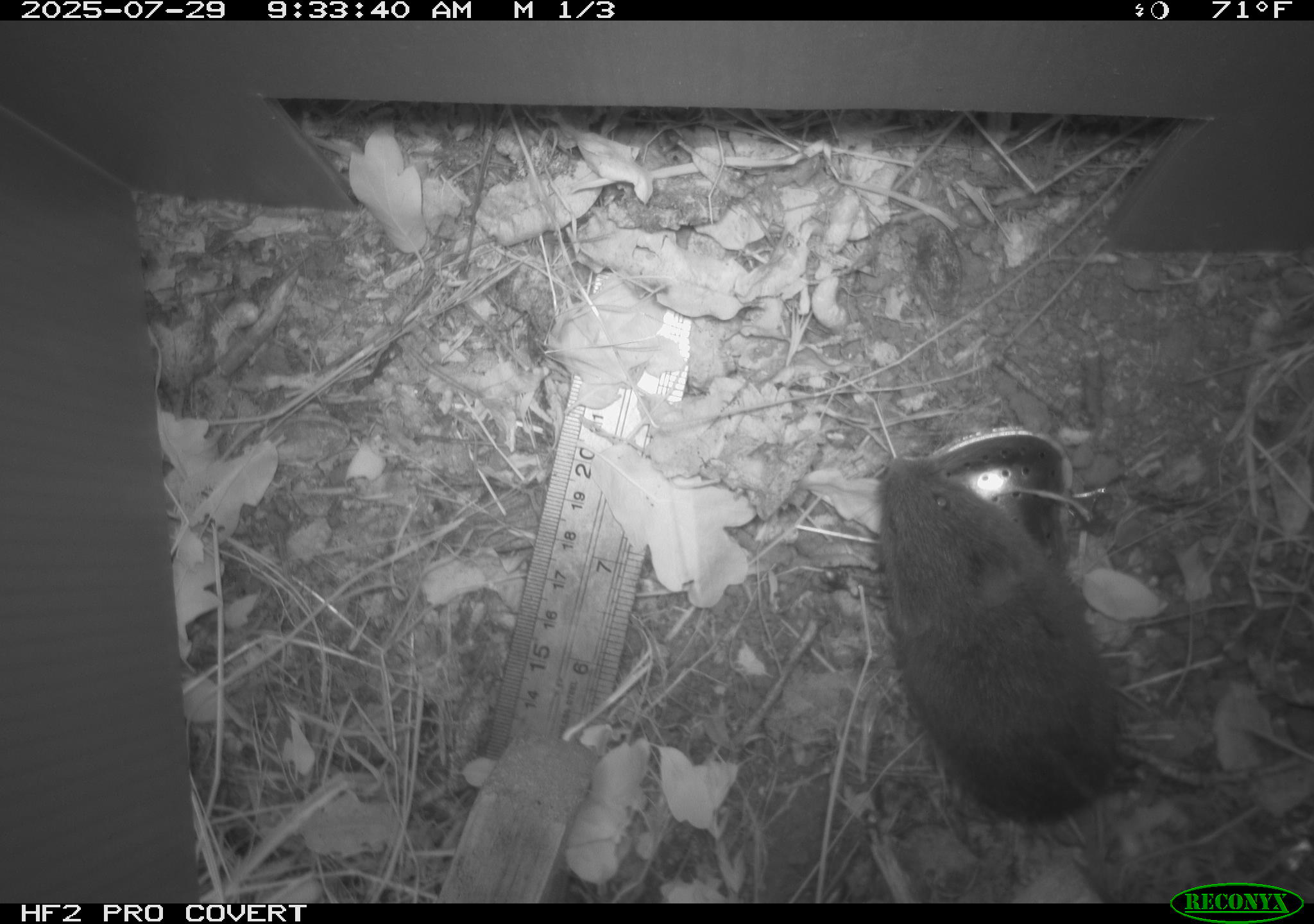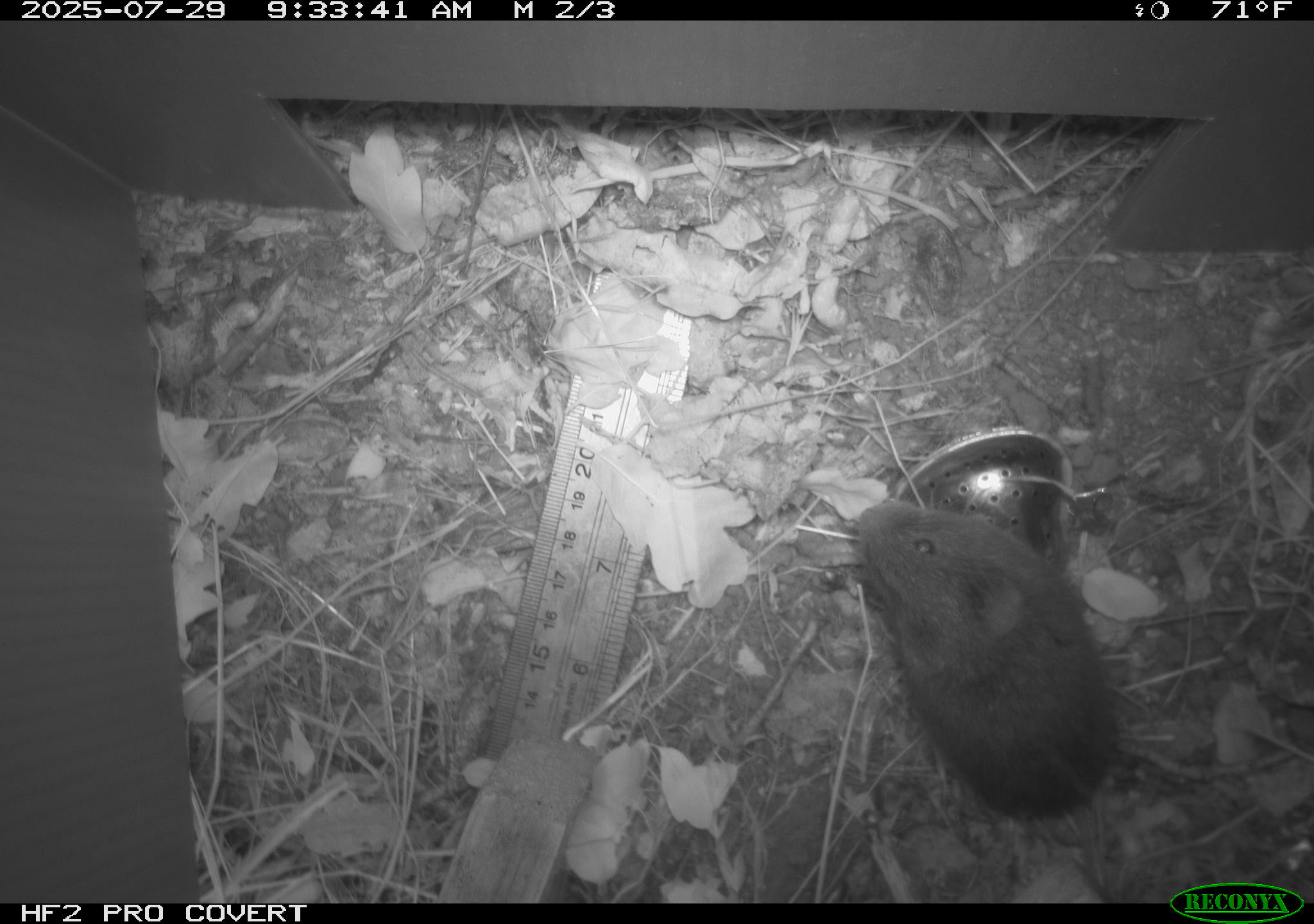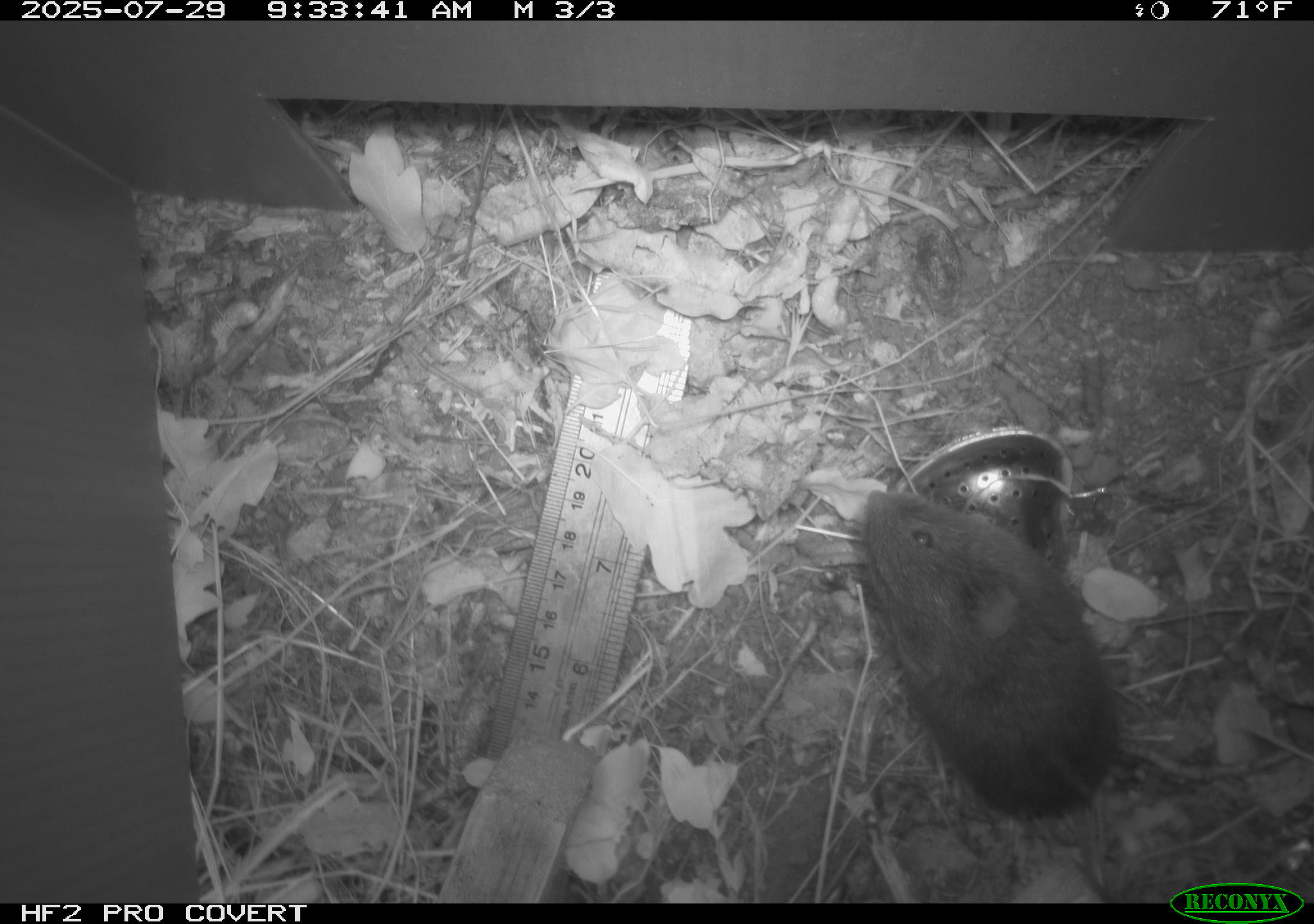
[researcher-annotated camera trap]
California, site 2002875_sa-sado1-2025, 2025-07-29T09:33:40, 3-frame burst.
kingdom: Animalia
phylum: Chordata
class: Mammalia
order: Rodentia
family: Cricetidae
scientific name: Arvicolinae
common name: voles, lemmings, and muskrats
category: arvicolinae subfamily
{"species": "arvicolinae subfamily (voles, lemmings, and muskrats) (Arvicolinae)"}